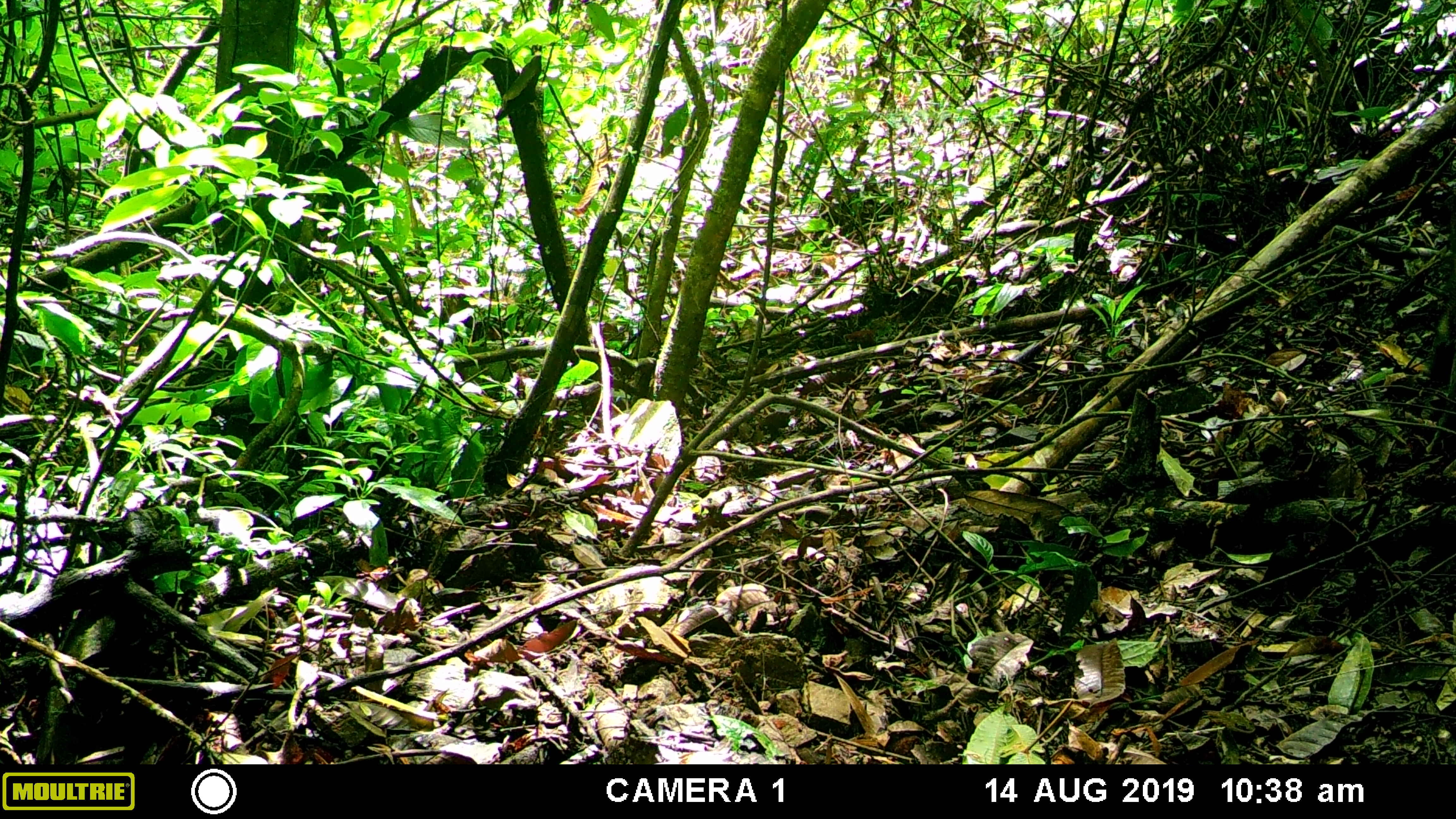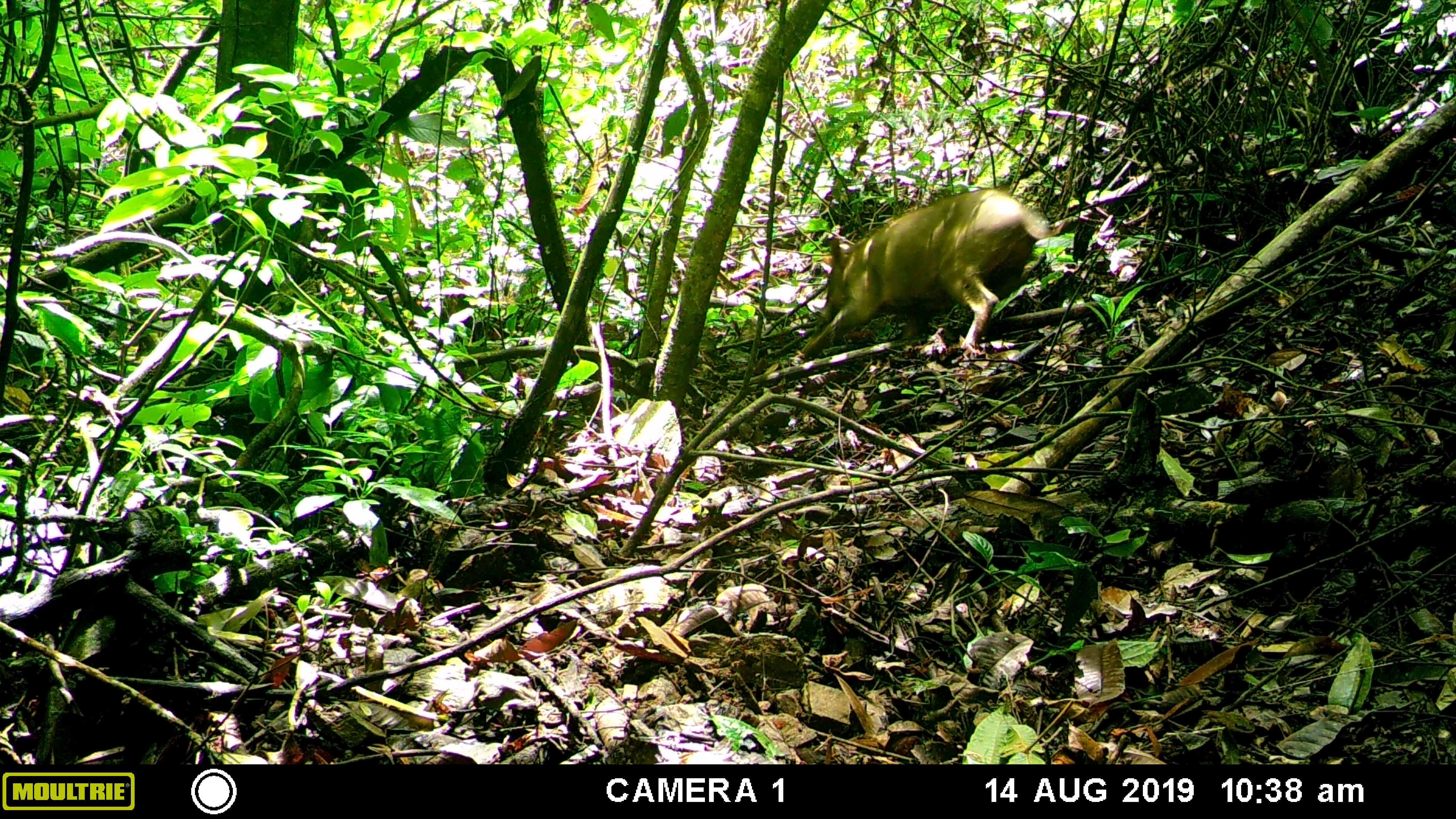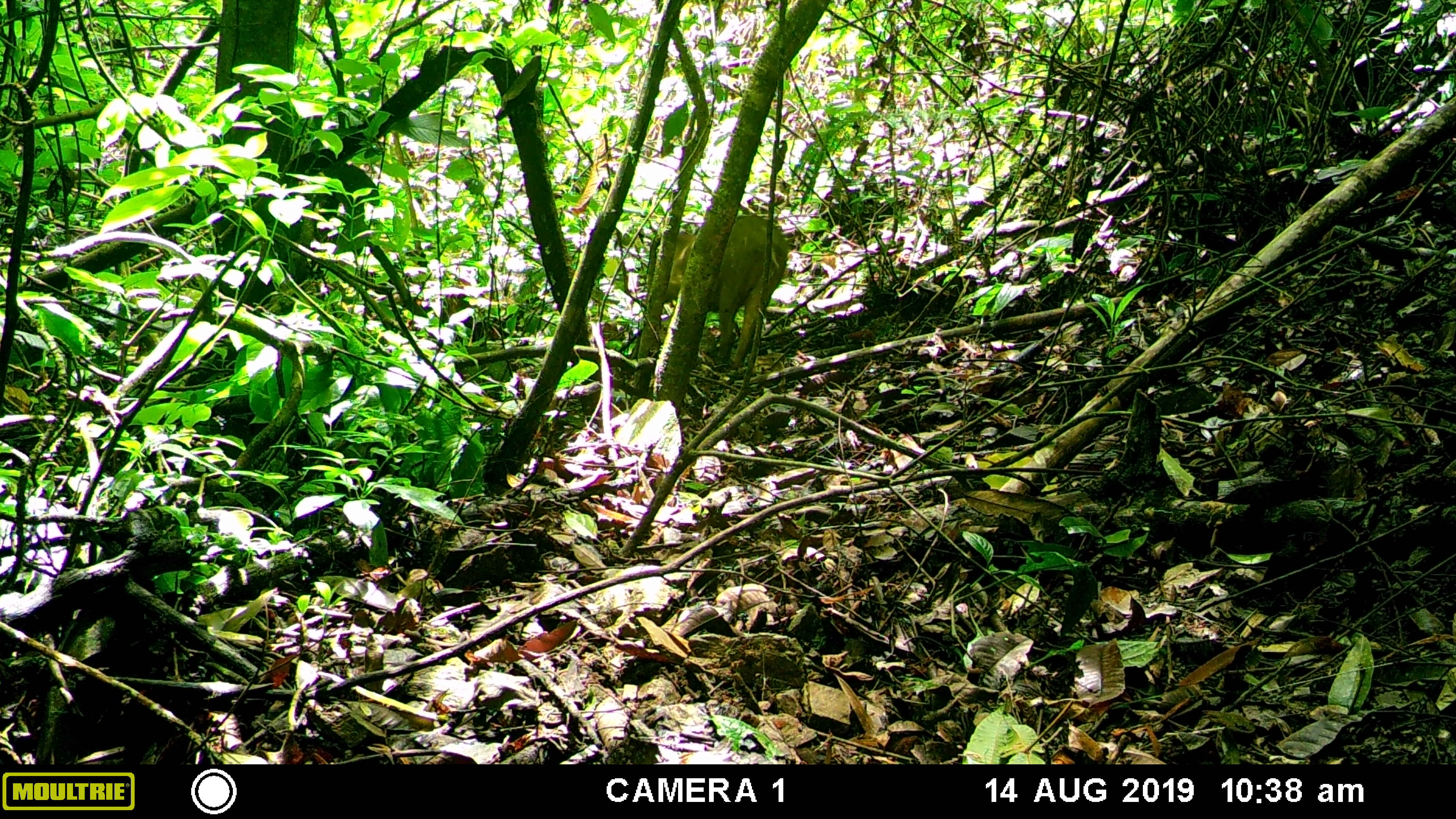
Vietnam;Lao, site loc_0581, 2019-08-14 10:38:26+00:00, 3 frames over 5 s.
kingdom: Animalia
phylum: Chordata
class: Mammalia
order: Artiodactyla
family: Suidae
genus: Sus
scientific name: Sus scrofa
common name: eurasian wild pig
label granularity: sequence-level